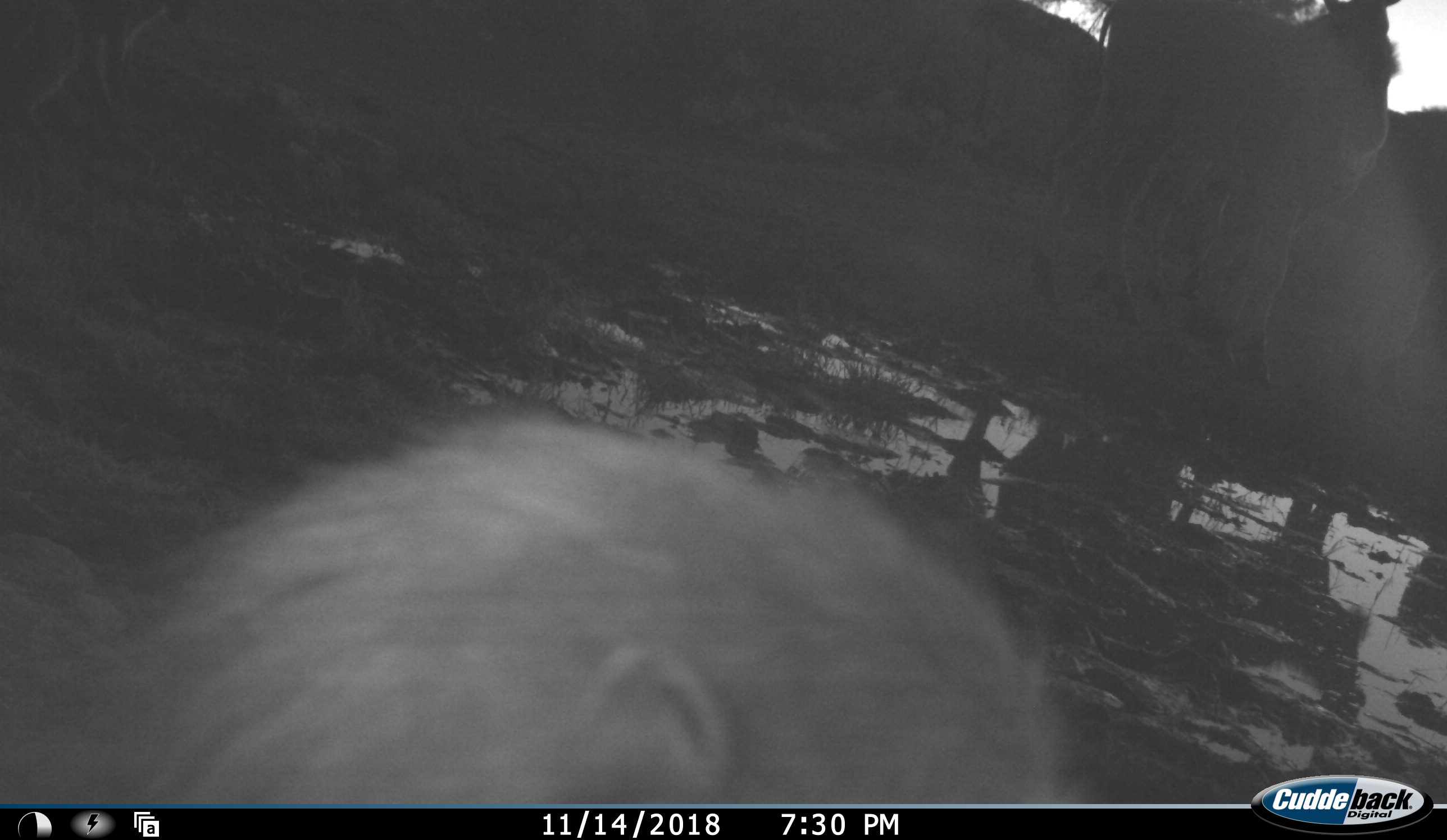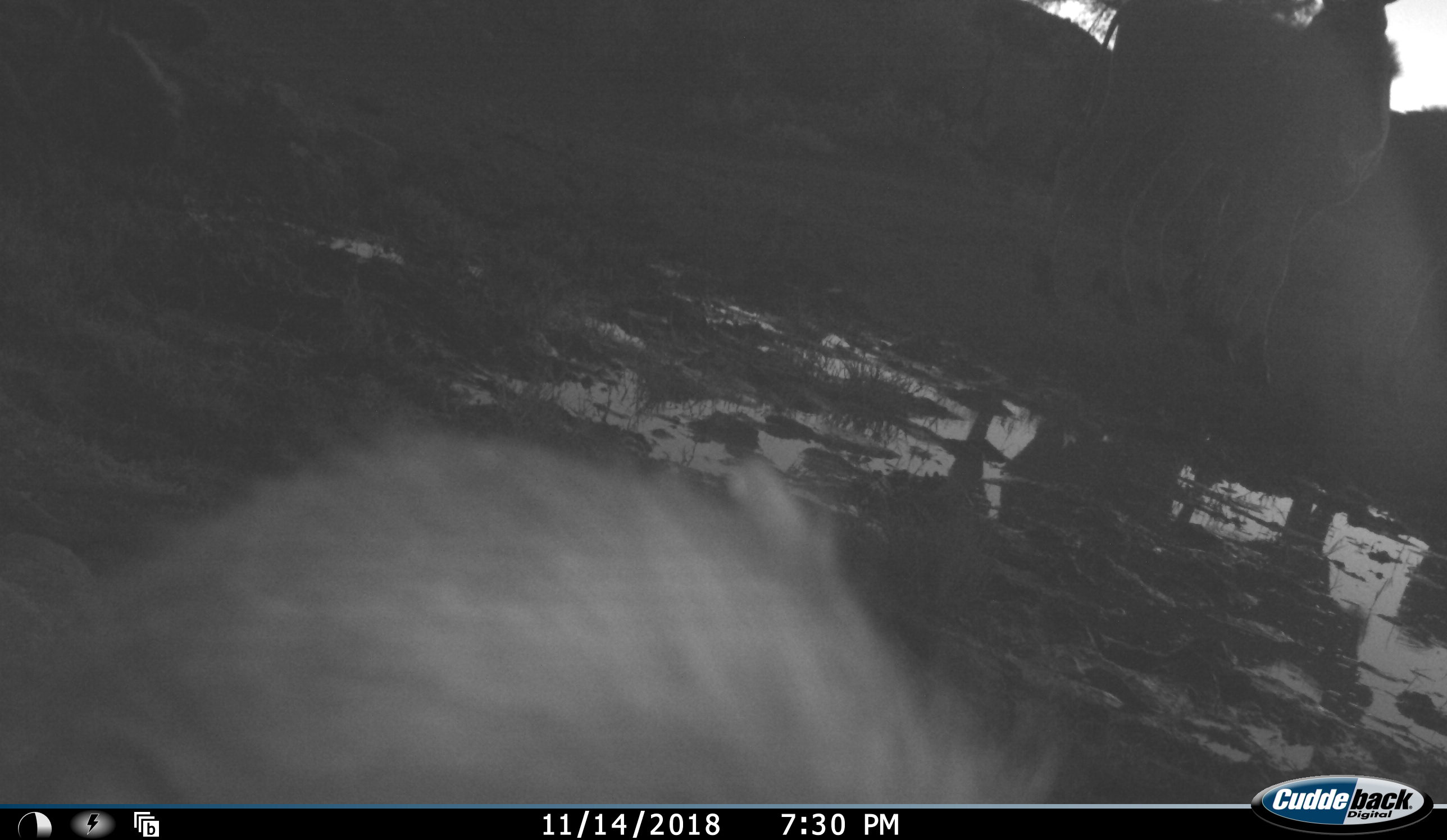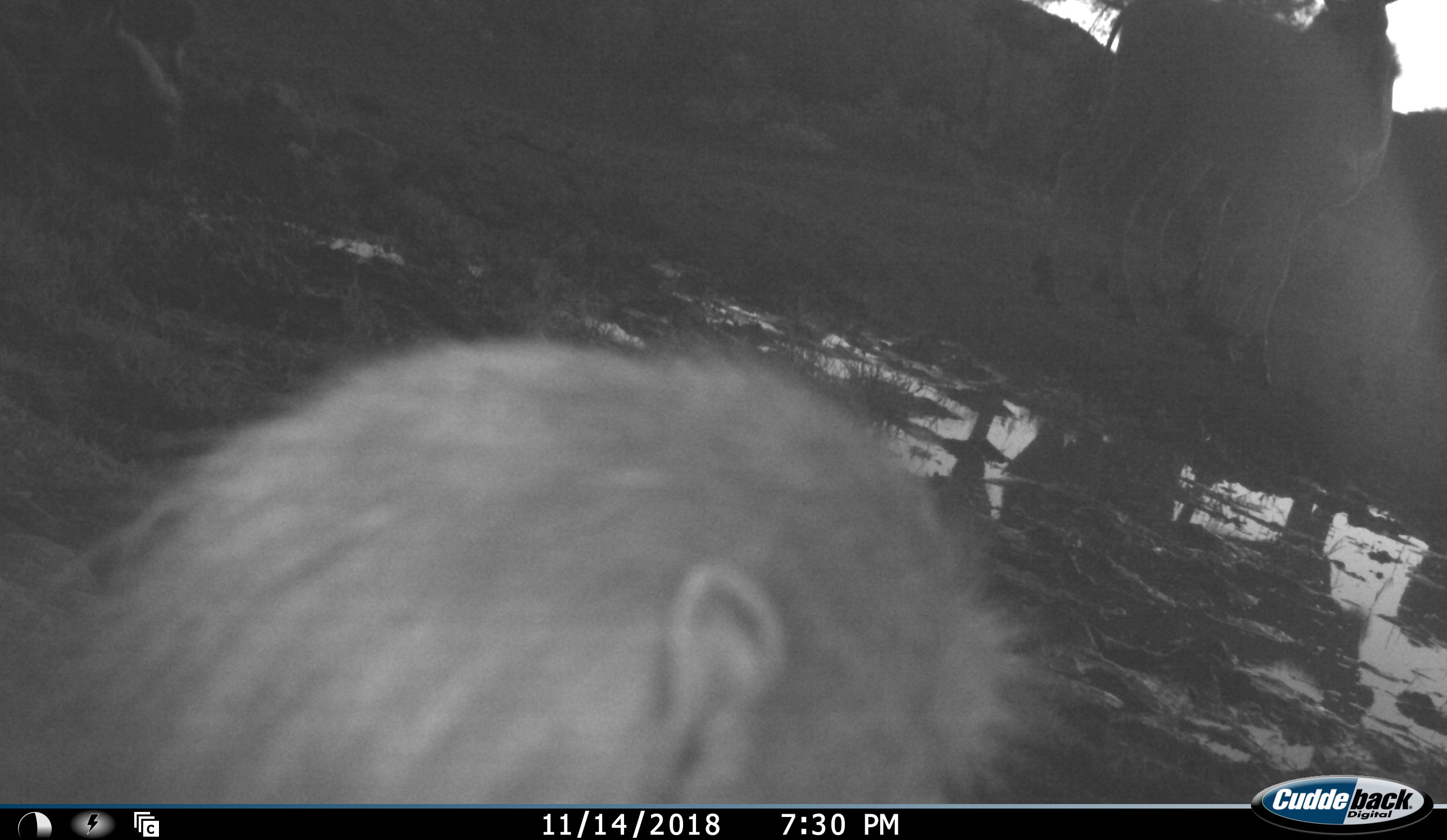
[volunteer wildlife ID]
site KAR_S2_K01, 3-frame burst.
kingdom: Animalia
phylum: Chordata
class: Mammalia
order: Primates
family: Cercopithecidae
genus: Papio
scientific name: Papio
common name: baboon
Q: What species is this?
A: Baboon (Papio).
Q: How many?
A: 1.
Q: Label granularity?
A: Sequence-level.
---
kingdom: Animalia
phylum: Chordata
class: Mammalia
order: Artiodactyla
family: Bovidae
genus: Tragelaphus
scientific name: Tragelaphus oryx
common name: eland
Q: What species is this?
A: Eland (Tragelaphus oryx).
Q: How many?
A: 2.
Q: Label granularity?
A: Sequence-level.